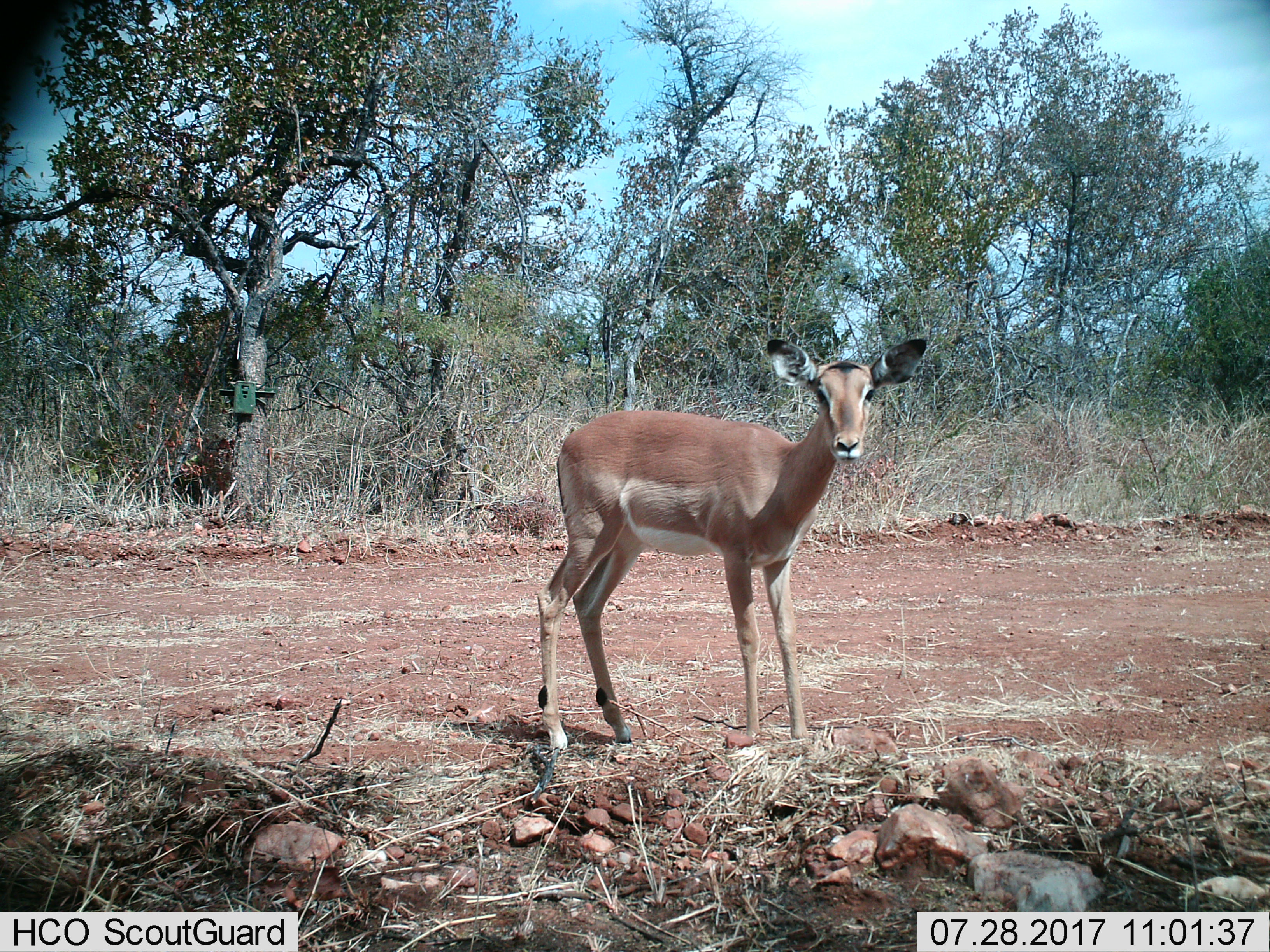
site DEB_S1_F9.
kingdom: Animalia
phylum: Chordata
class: Mammalia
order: Artiodactyla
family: Bovidae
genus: Aepyceros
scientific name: Aepyceros melampus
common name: impala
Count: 1.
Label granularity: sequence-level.